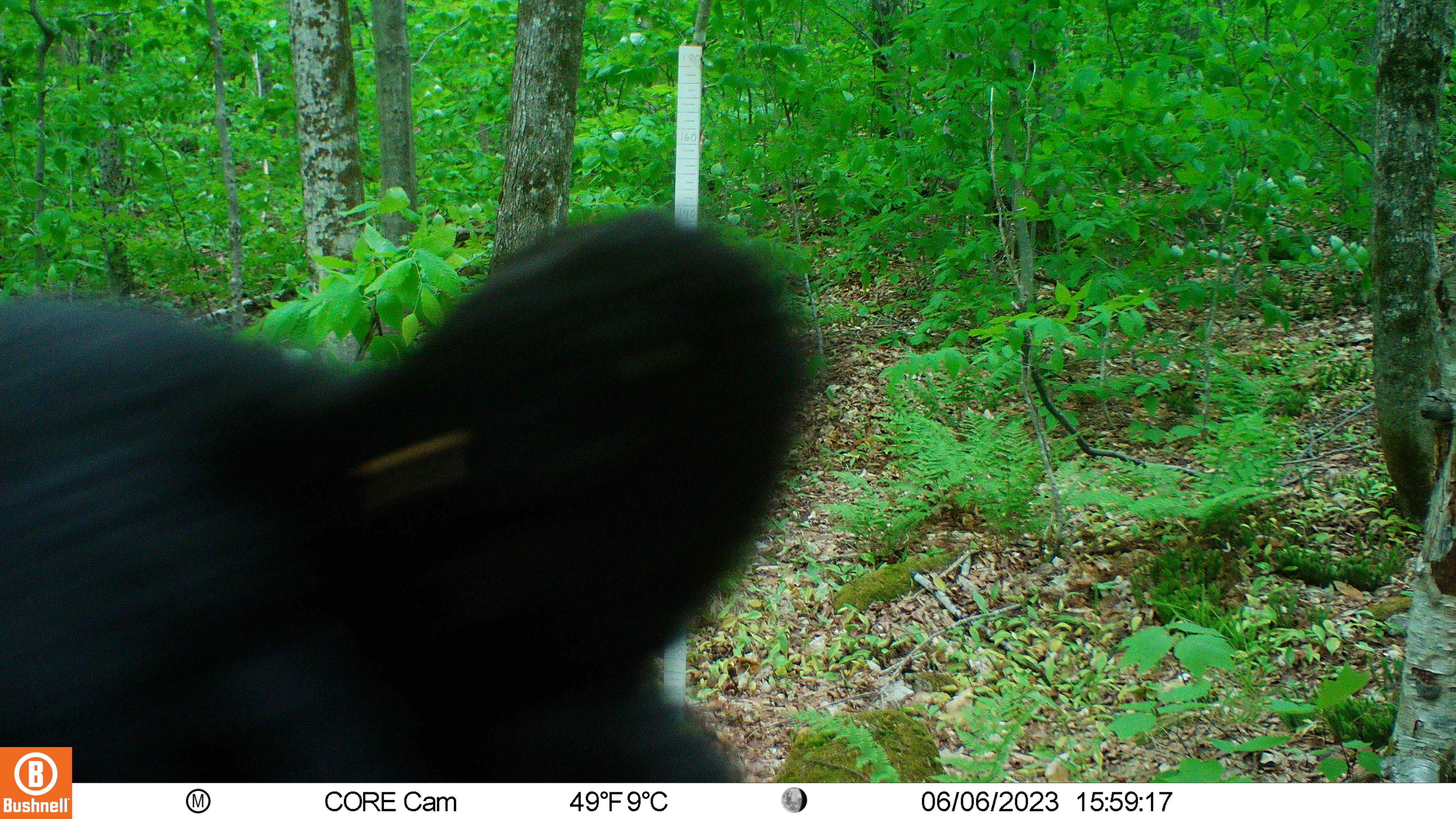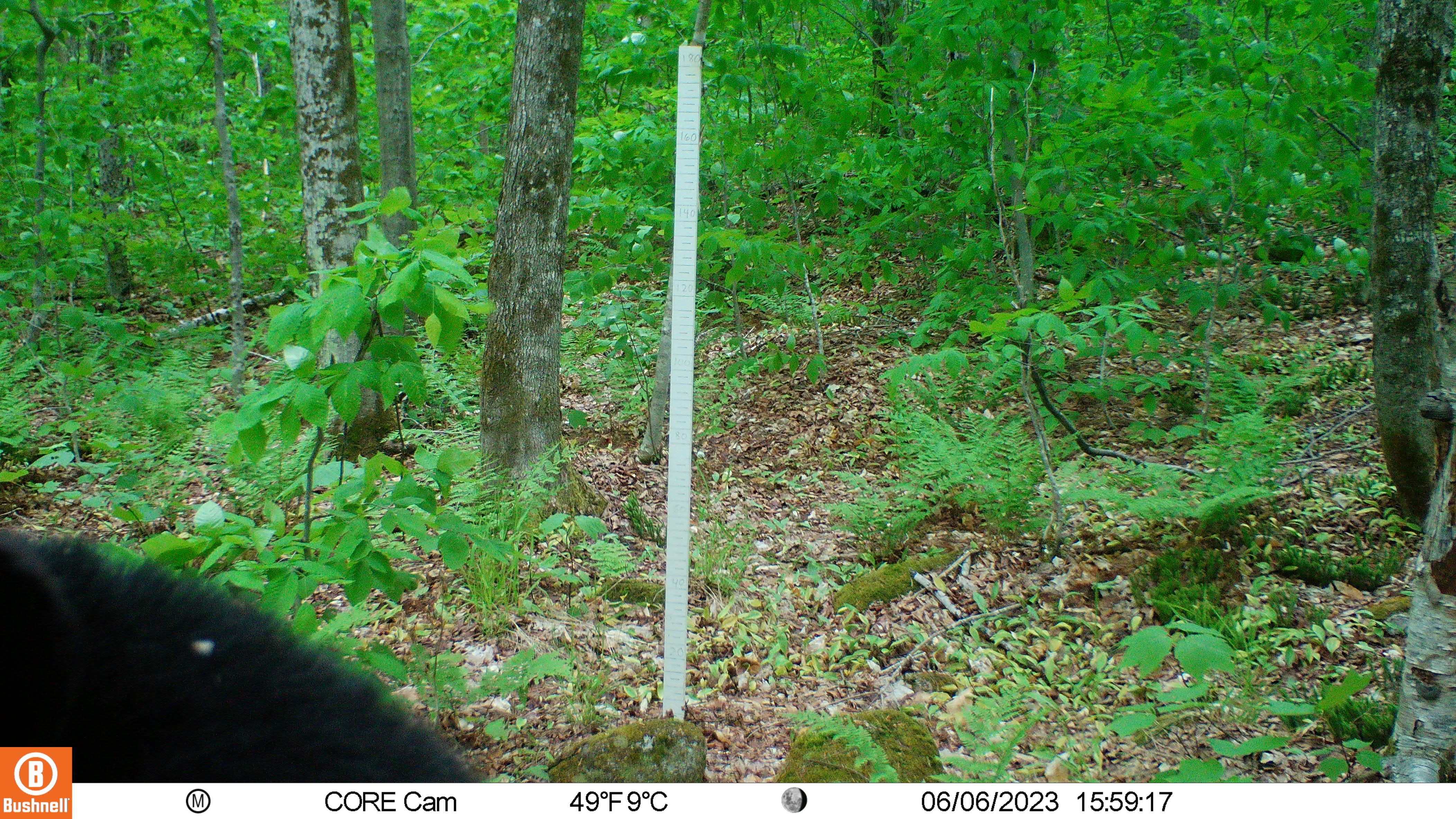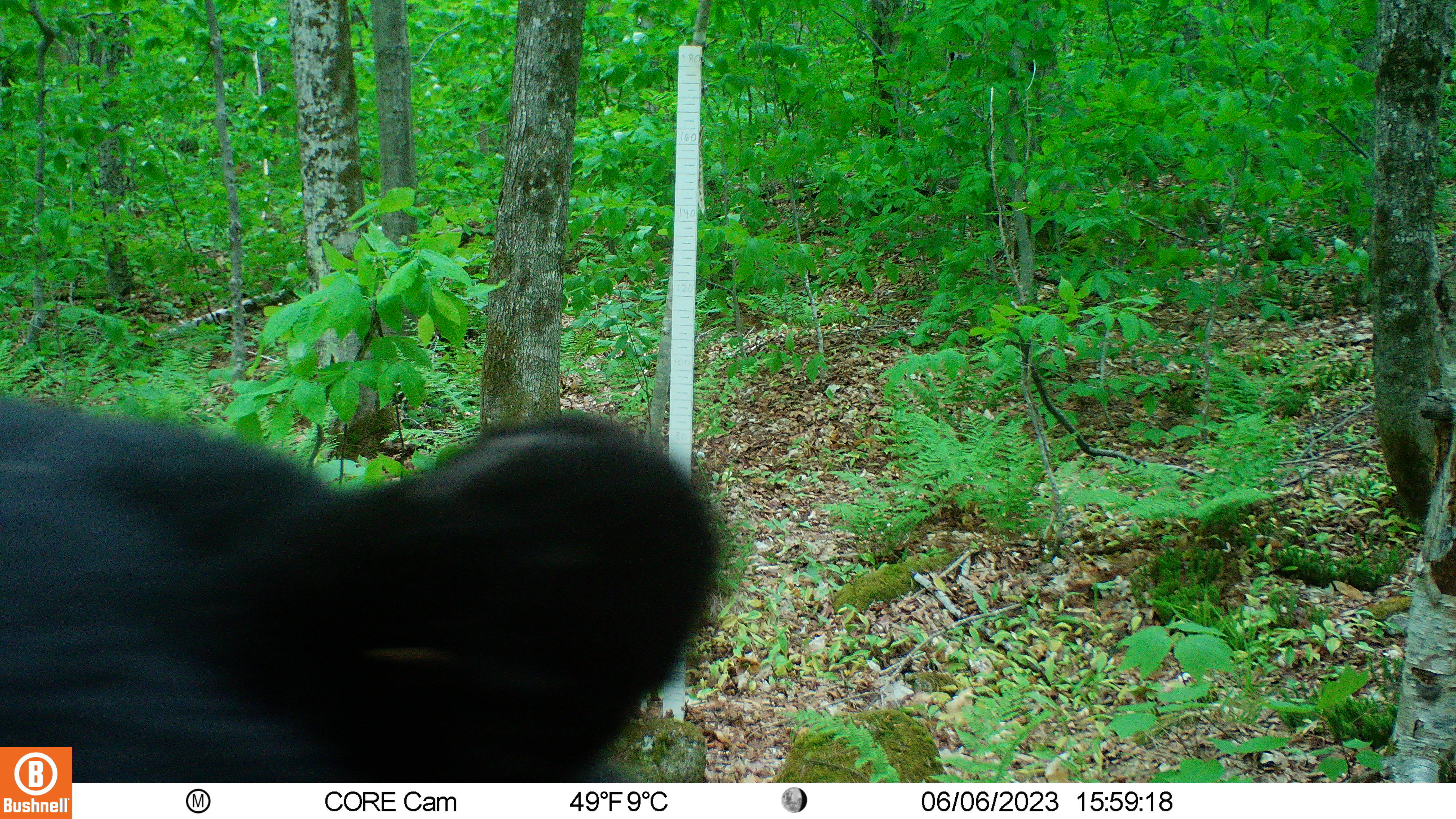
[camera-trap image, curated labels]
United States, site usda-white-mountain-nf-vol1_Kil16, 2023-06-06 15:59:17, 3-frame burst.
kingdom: Animalia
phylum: Chordata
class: Mammalia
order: Carnivora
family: Ursidae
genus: Ursus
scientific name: Ursus americanus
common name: black bear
Black bear (Ursus americanus).